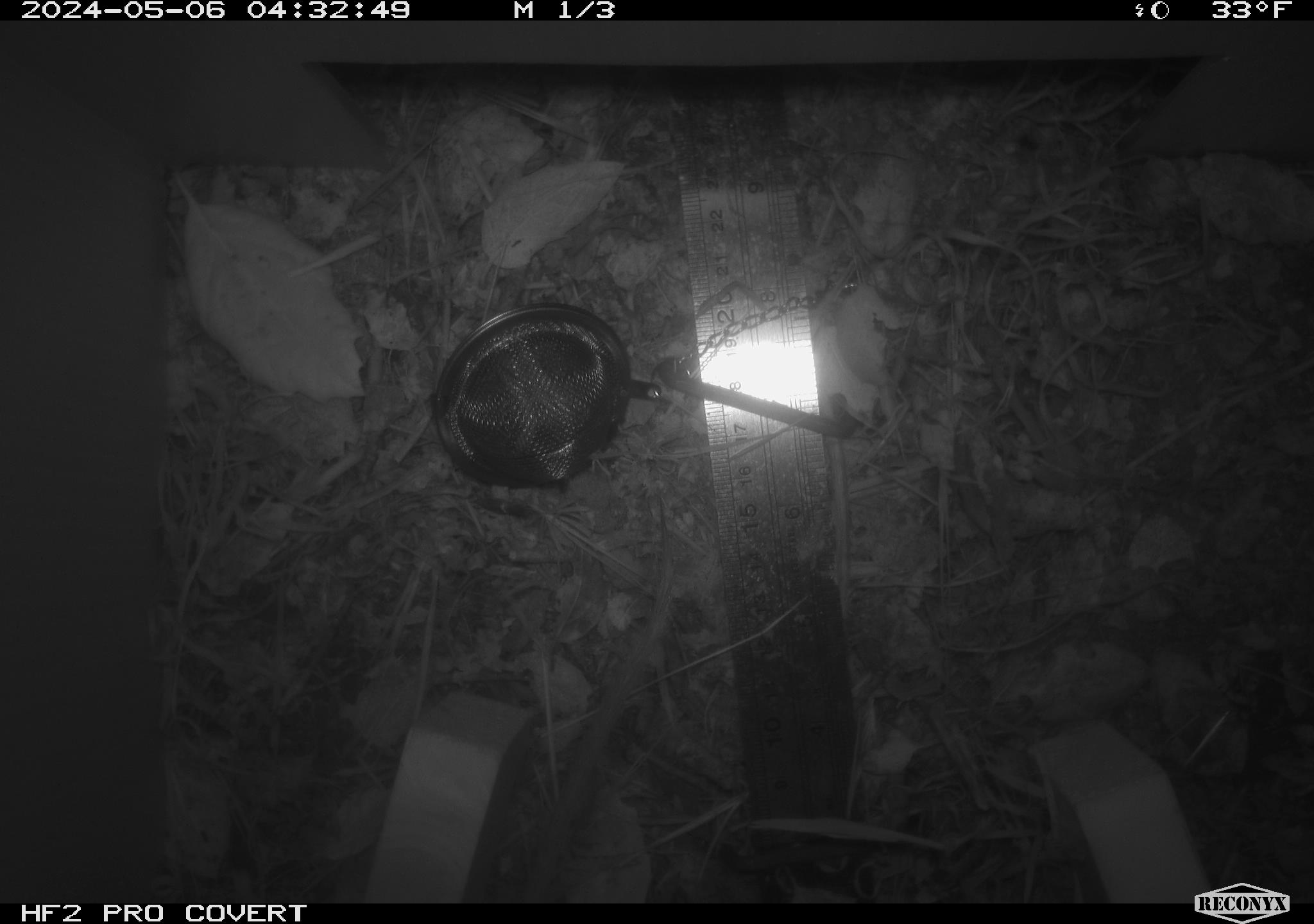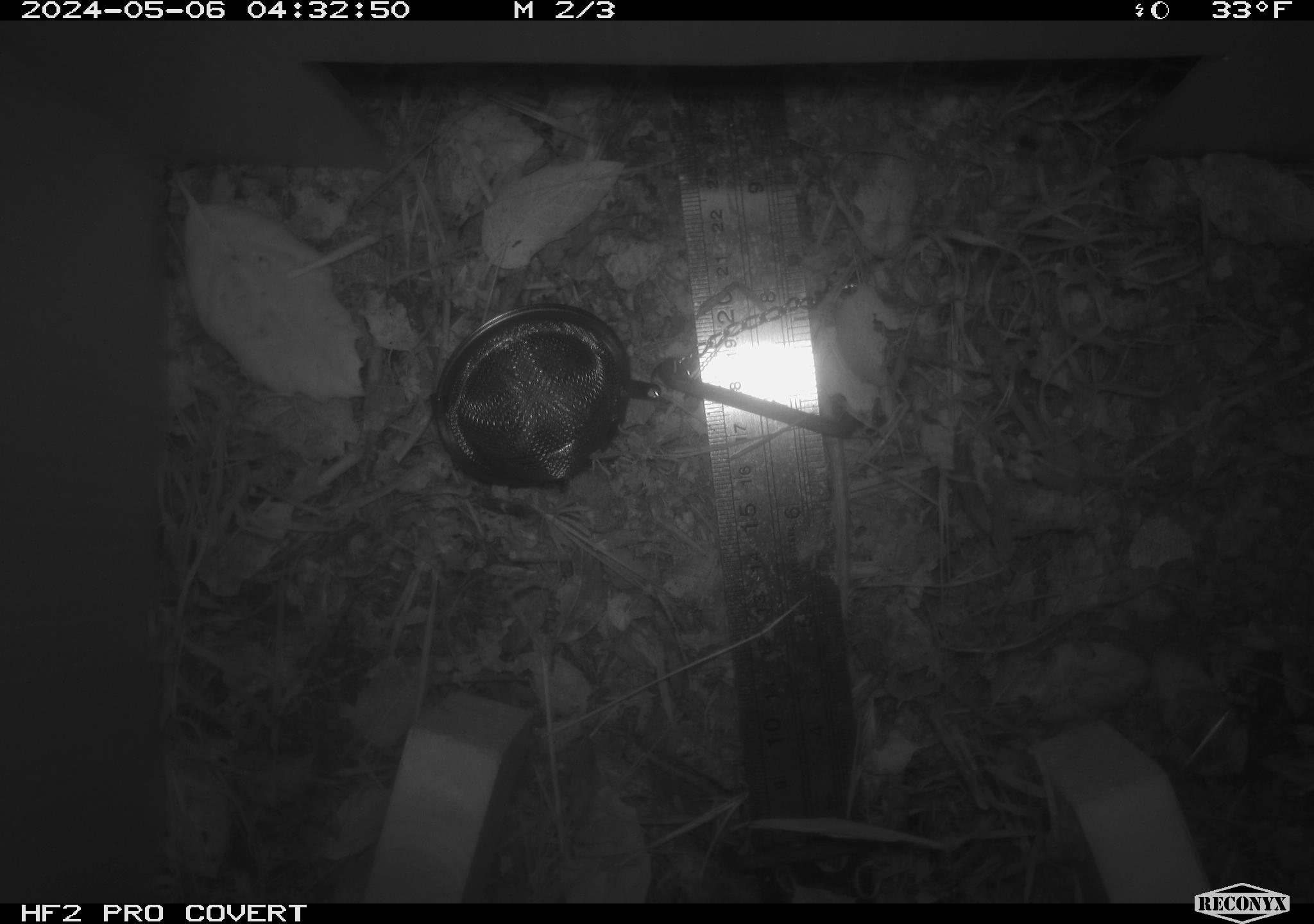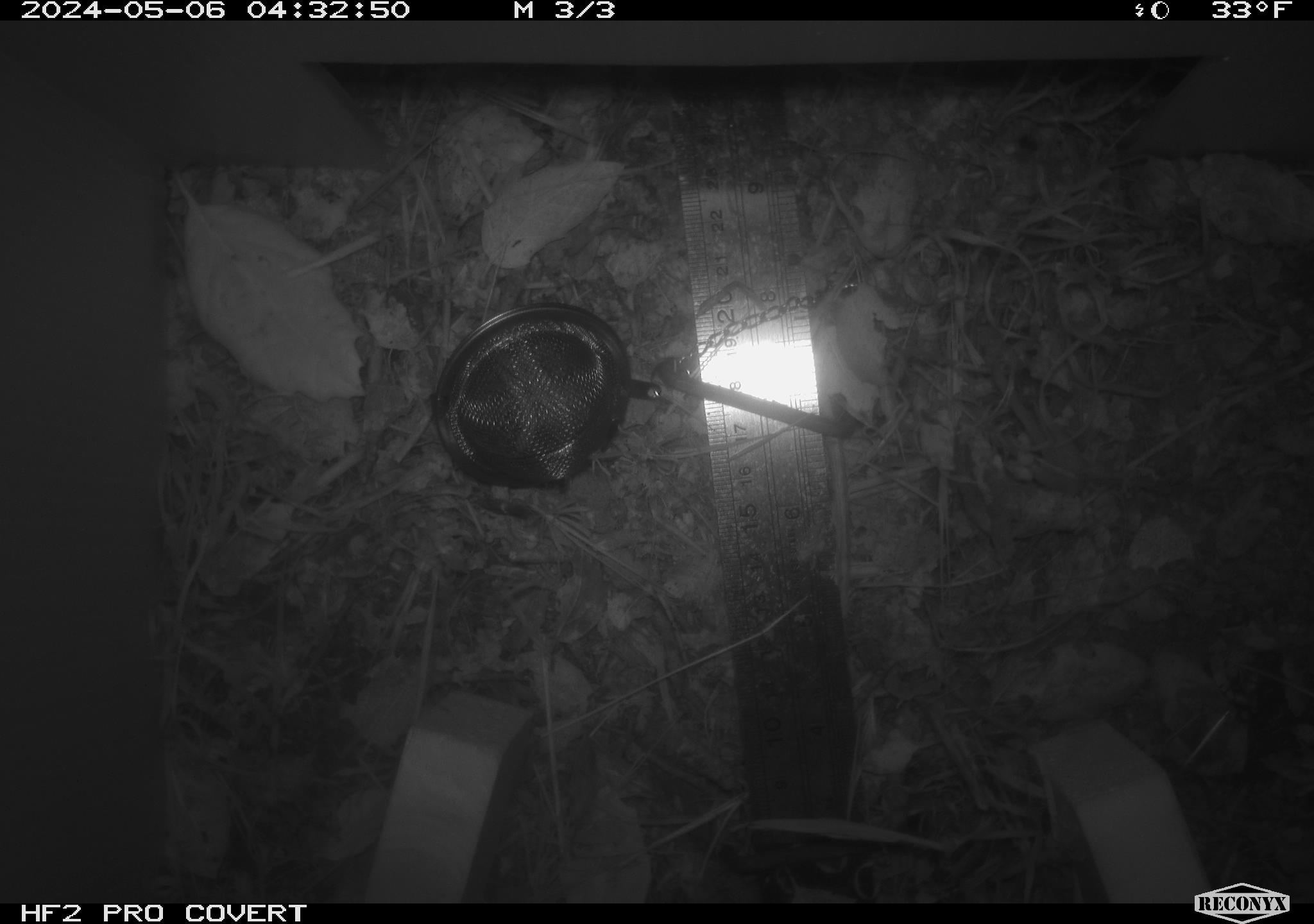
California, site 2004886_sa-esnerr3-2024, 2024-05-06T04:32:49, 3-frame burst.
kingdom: Animalia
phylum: Chordata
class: Mammalia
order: Rodentia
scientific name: Rodentia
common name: rodent